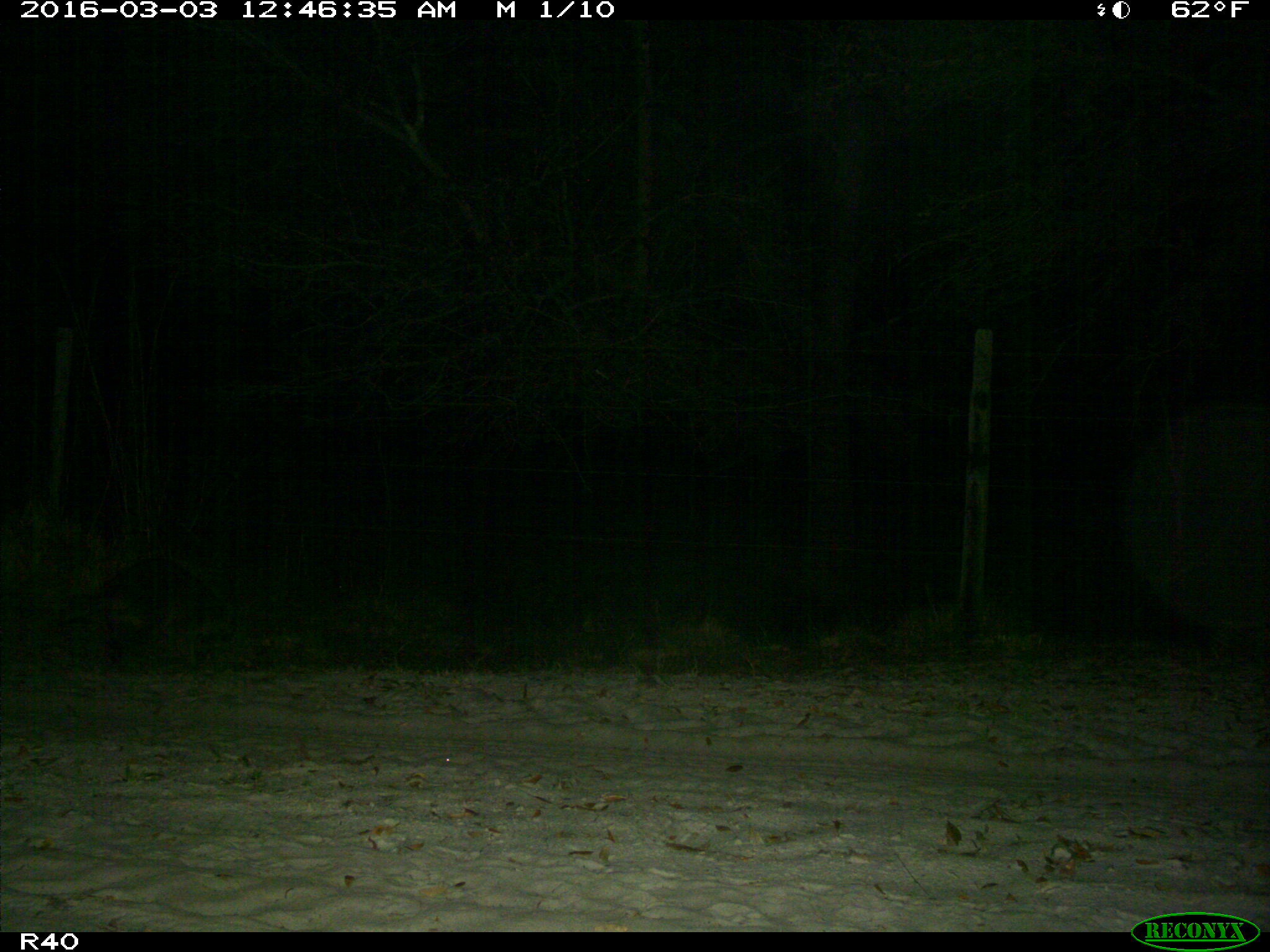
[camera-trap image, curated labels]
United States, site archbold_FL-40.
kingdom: Animalia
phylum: Chordata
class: Mammalia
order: Carnivora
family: Procyonidae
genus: Procyon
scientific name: Procyon lotor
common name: common raccoon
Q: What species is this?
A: Procyon lotor (common raccoon).